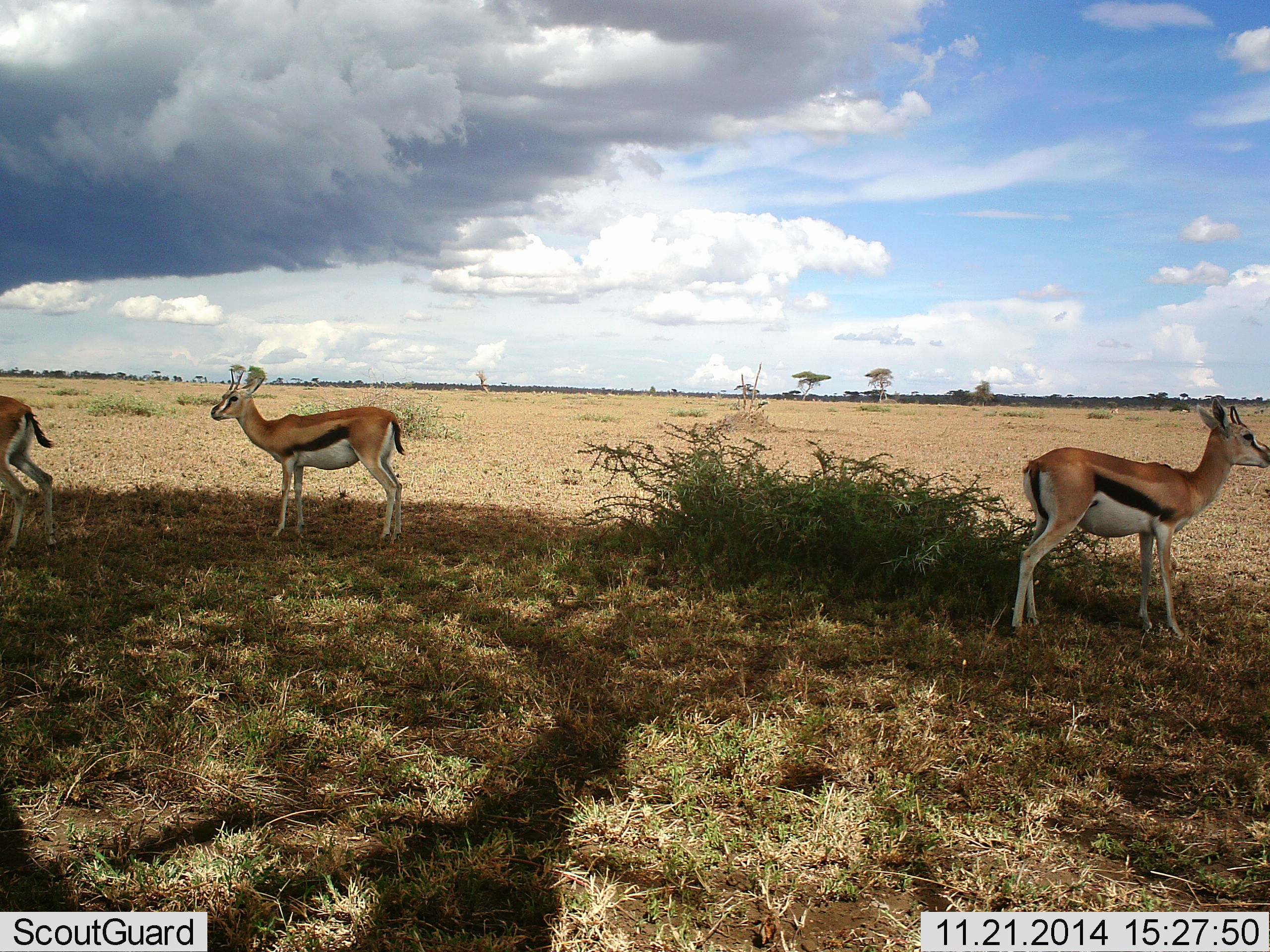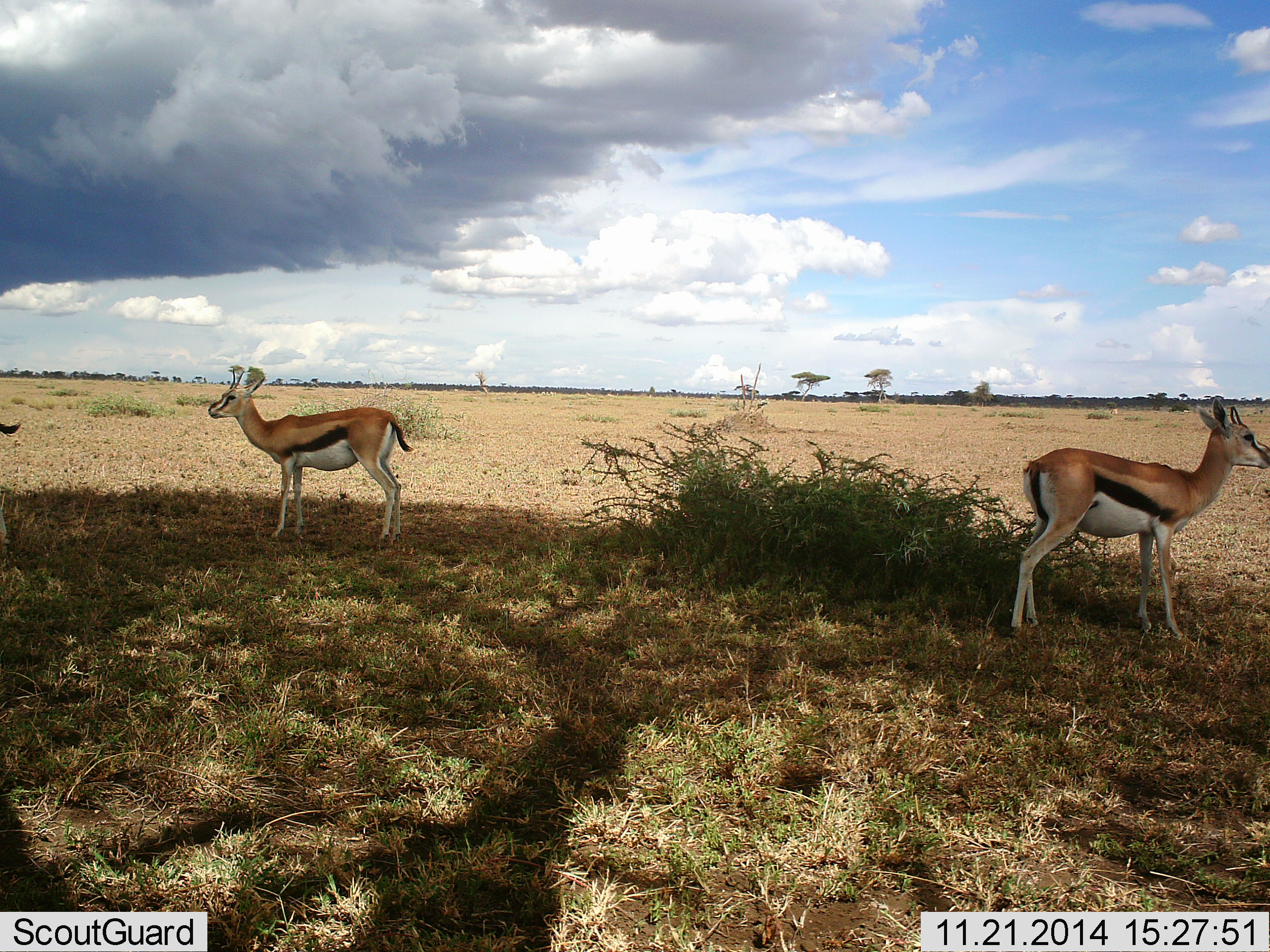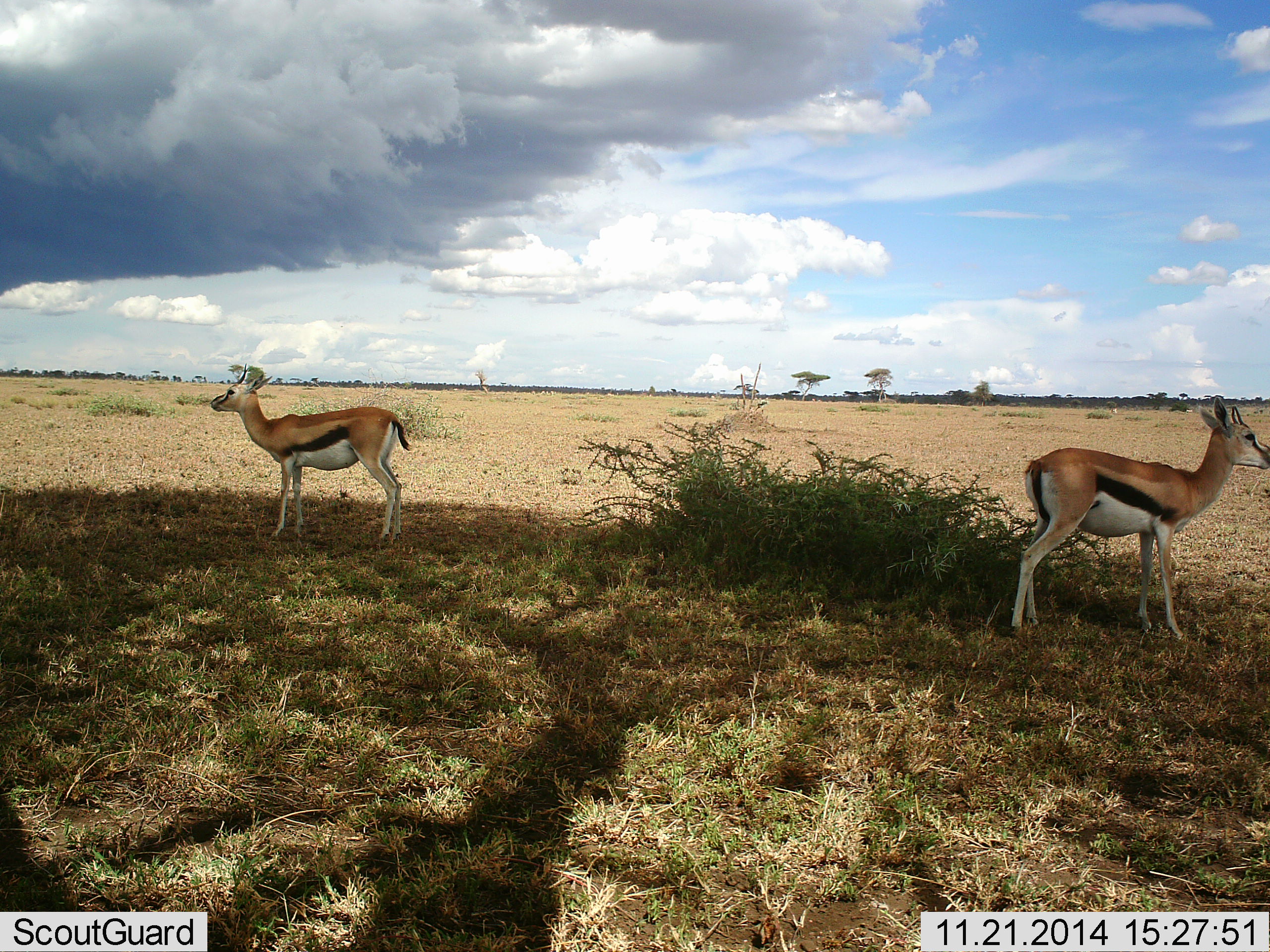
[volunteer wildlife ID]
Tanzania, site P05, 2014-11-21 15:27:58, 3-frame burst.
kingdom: Animalia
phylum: Chordata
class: Mammalia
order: Artiodactyla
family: Bovidae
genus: Eudorcas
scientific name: Eudorcas thomsonii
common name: thomson's gazelle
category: gazellethomsons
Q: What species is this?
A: Gazellethomsons (thomson's gazelle) (Eudorcas thomsonii).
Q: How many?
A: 3.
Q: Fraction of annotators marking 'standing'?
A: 100%.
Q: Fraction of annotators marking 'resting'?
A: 0%.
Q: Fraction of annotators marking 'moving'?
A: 70%.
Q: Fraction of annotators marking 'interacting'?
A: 0%.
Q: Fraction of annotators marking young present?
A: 0%.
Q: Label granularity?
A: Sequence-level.